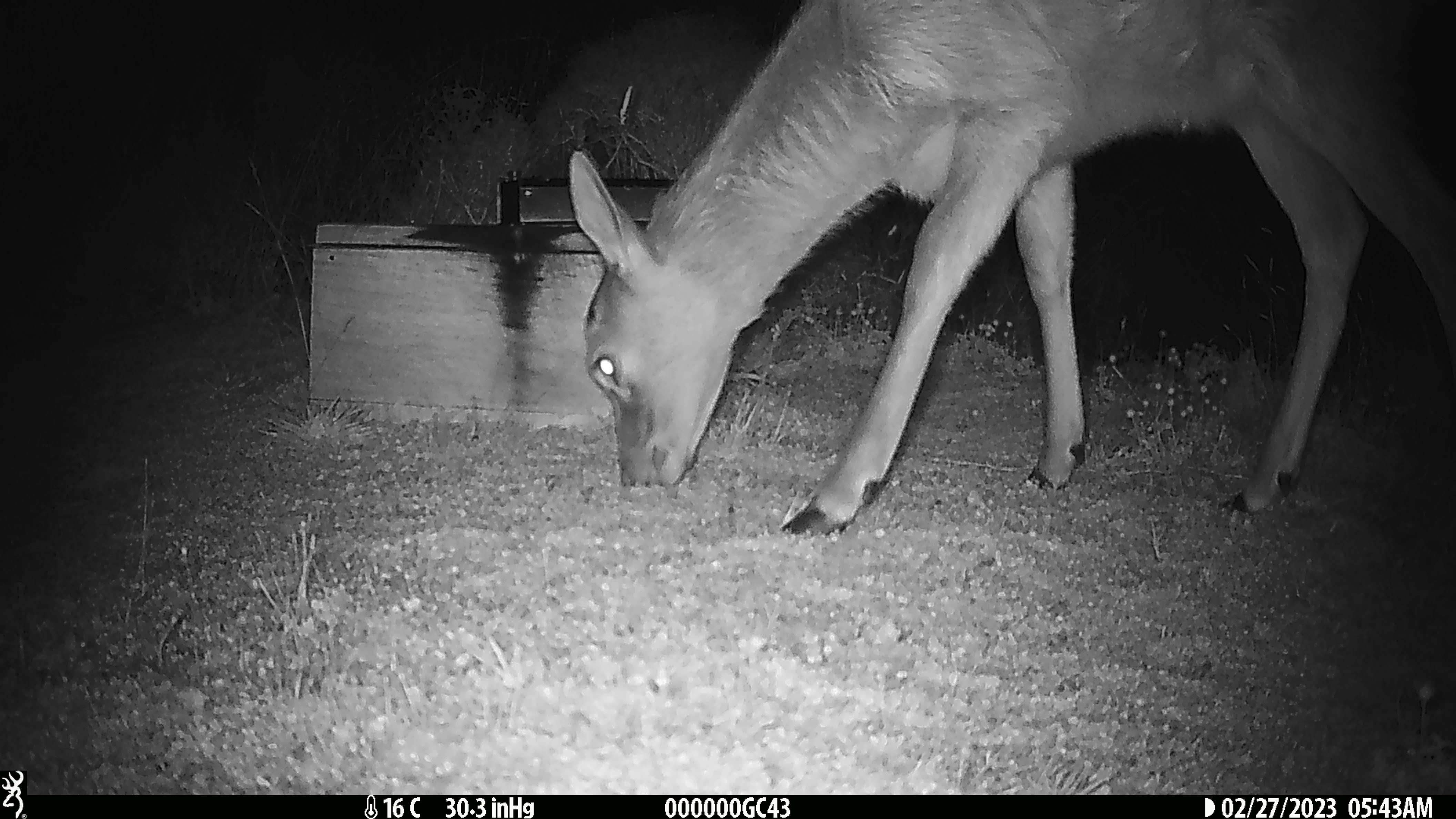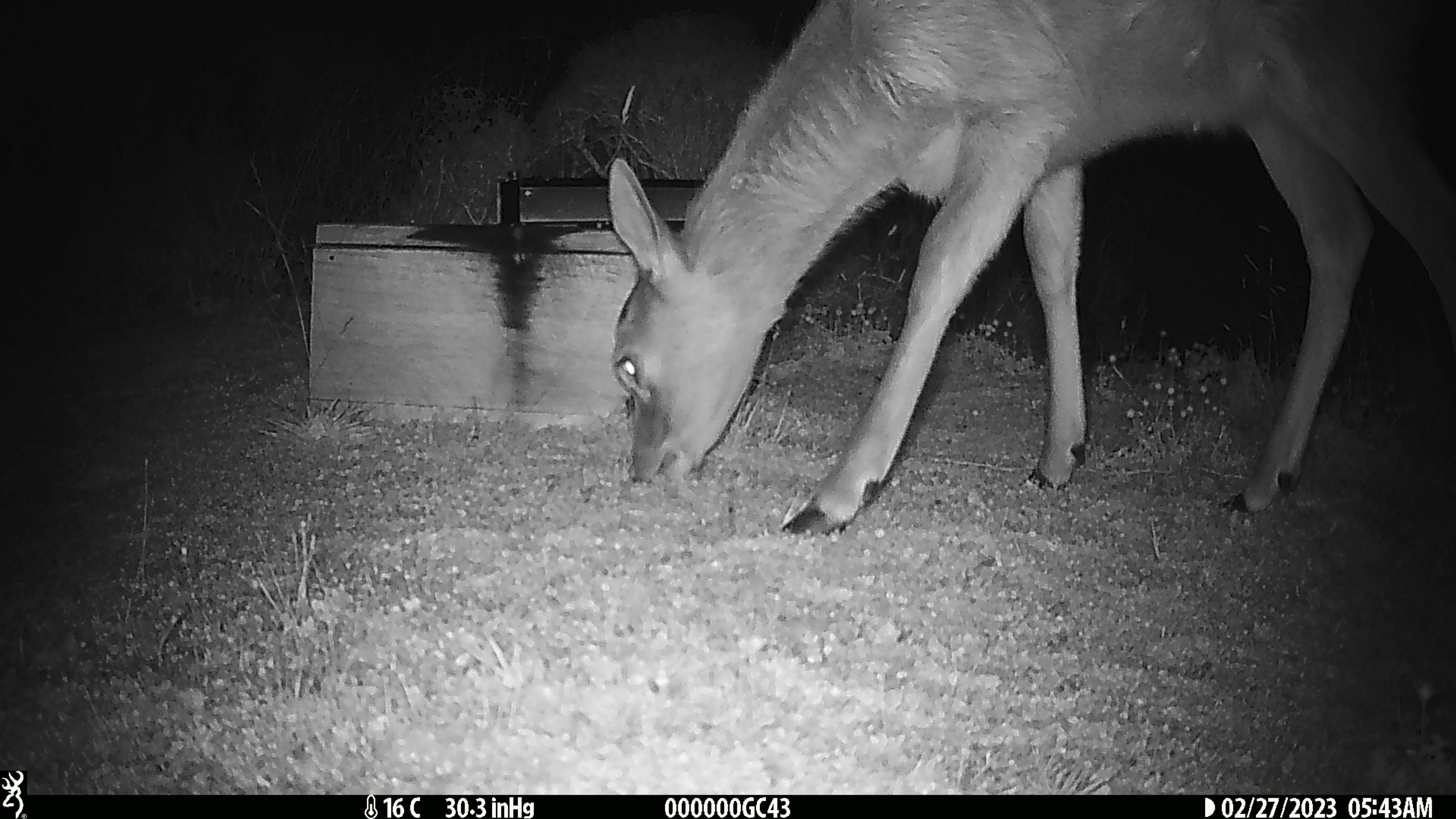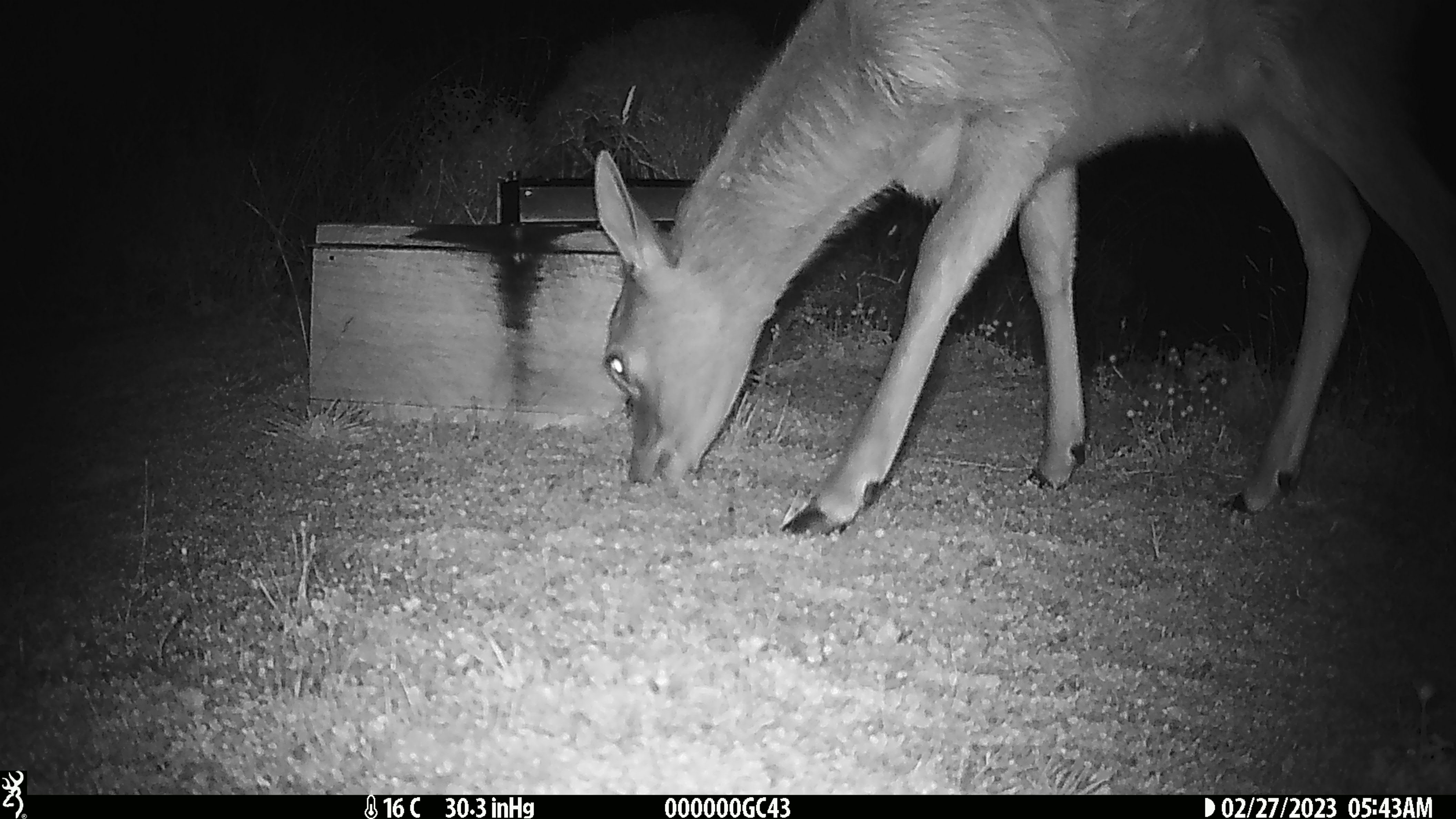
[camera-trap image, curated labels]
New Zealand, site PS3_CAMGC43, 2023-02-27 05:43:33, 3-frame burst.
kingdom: Animalia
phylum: Chordata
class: Mammalia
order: Artiodactyla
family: Cervidae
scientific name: Cervidae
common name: deer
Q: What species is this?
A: Deer (Cervidae).